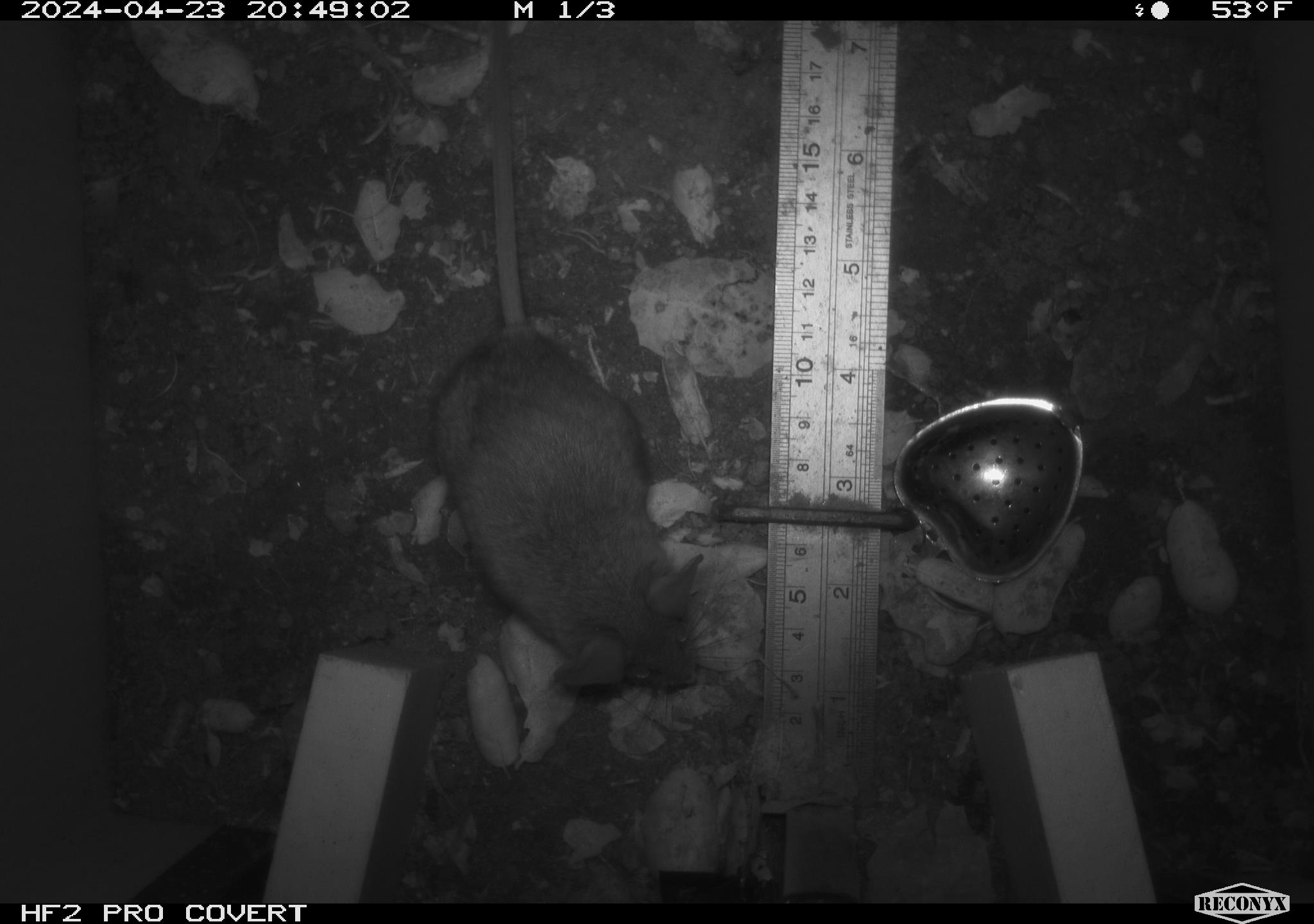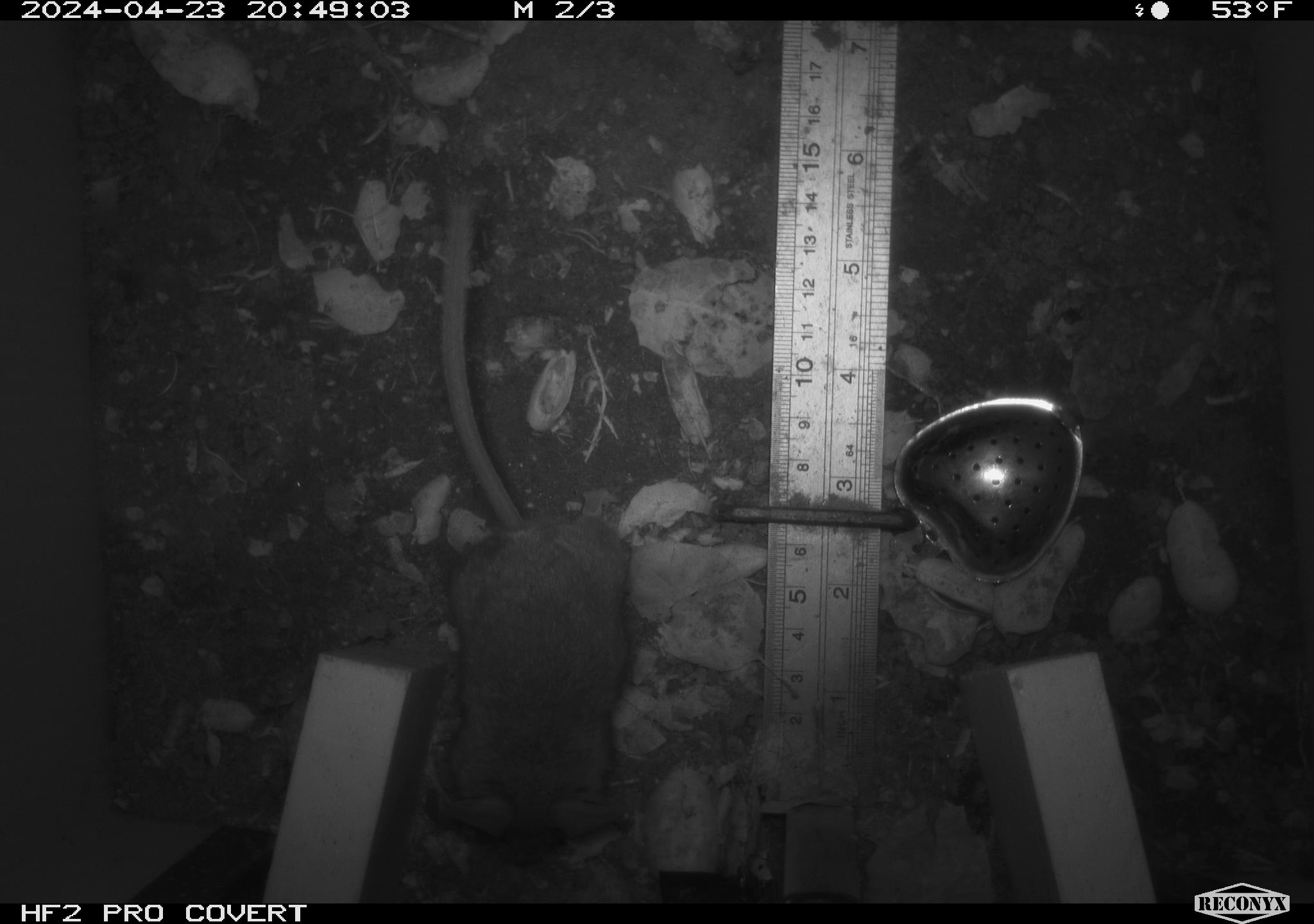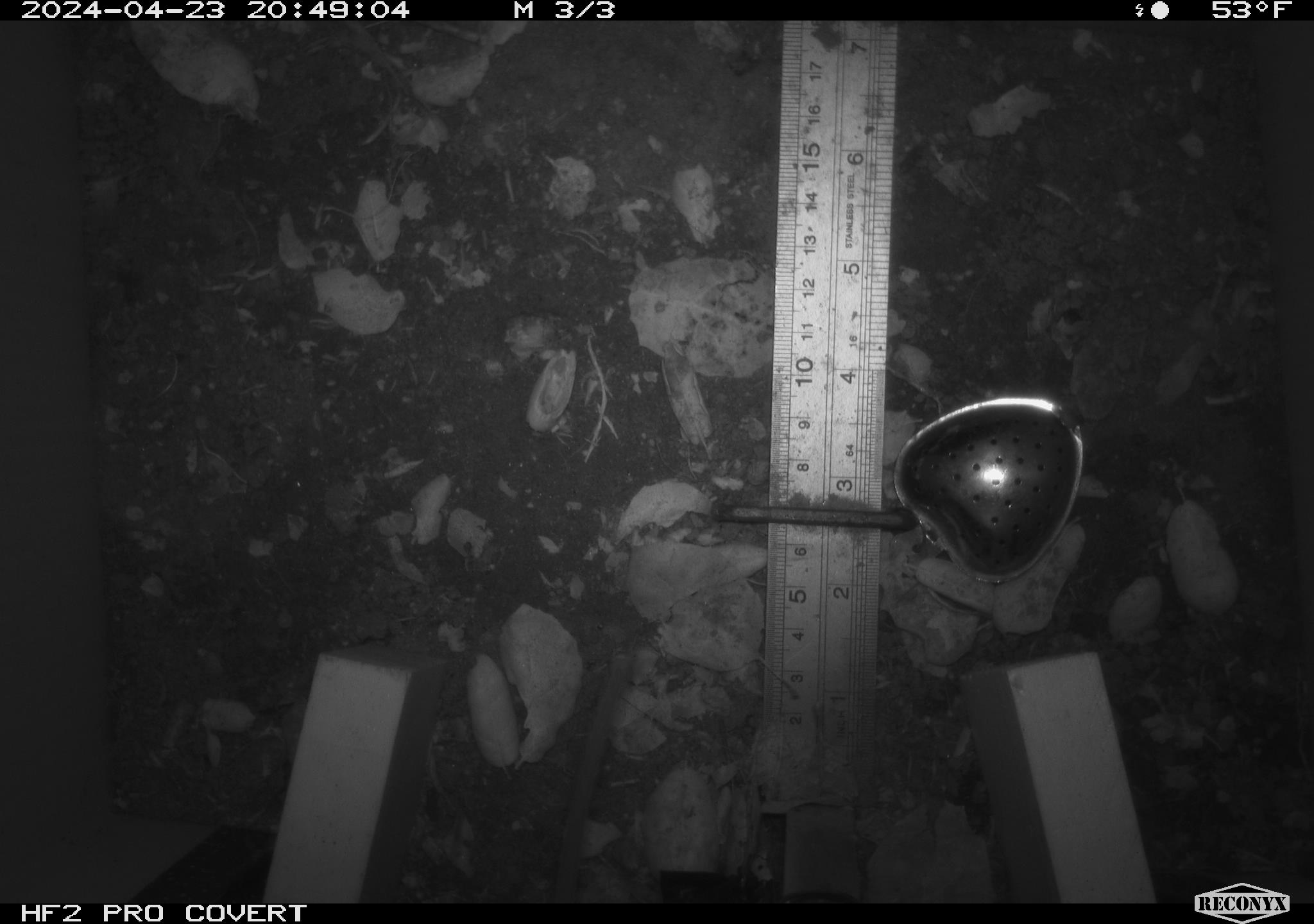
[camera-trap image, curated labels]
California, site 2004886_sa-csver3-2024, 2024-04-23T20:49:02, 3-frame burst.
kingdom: Animalia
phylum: Chordata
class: Mammalia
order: Rodentia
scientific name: Rodentia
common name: rodent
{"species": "rodent (Rodentia)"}